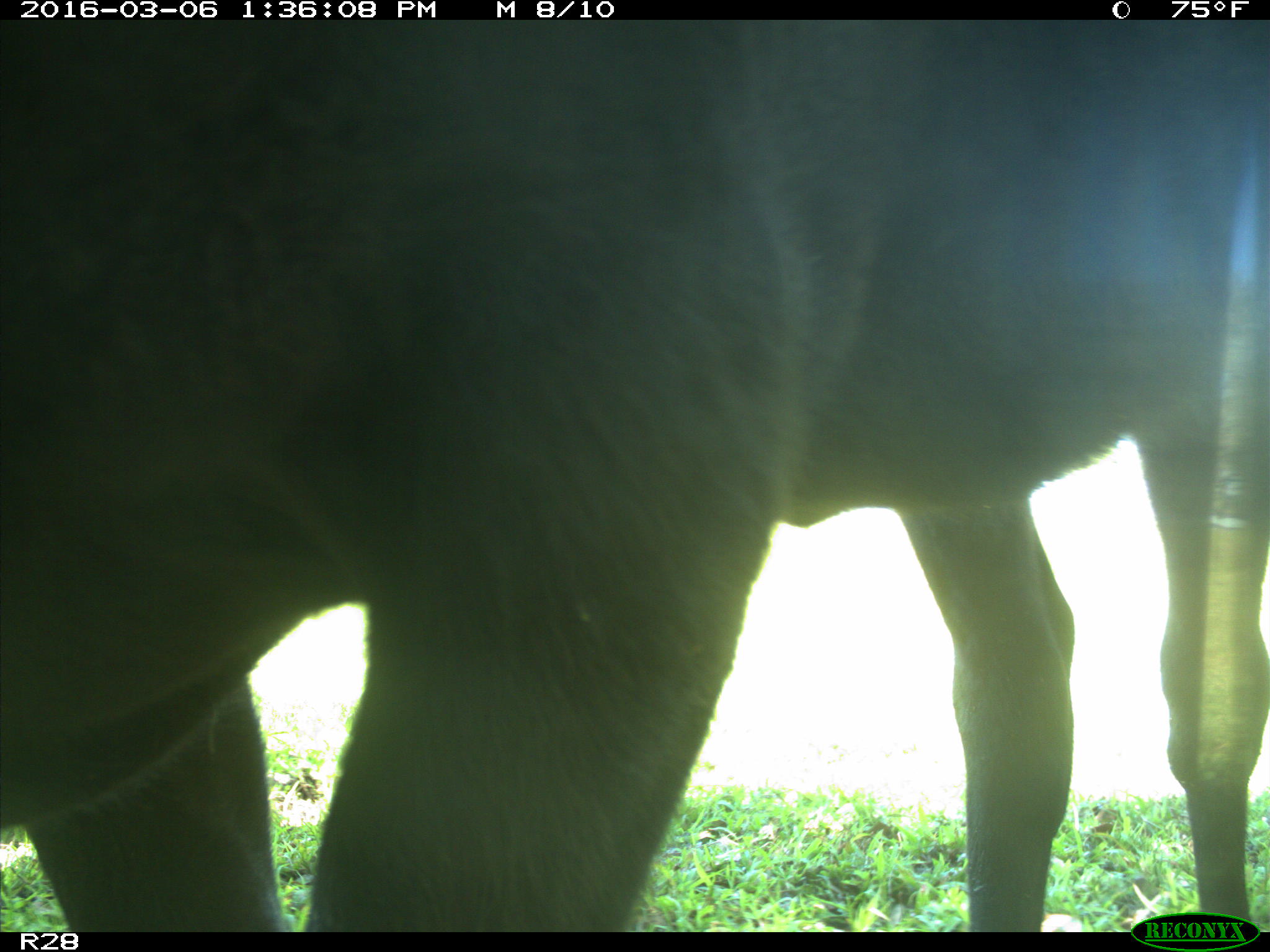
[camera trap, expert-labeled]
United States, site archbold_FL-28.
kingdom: Animalia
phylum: Chordata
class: Mammalia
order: Artiodactyla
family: Bovidae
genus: Bos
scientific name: Bos taurus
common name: domestic cow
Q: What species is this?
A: Bos taurus (domestic cow).